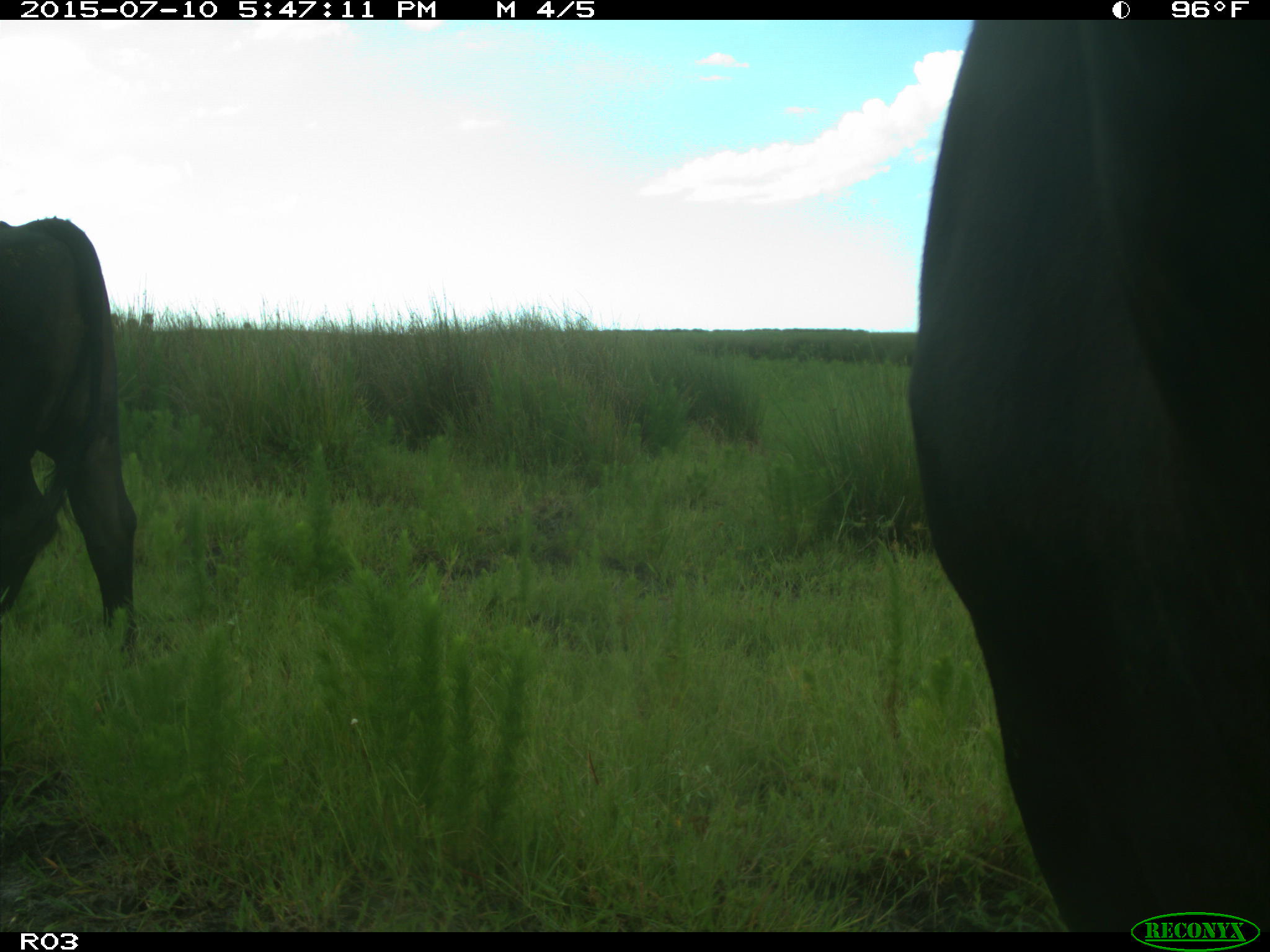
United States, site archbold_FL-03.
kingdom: Animalia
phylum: Chordata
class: Mammalia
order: Artiodactyla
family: Bovidae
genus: Bos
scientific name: Bos taurus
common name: domestic cow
Bos taurus (domestic cow).